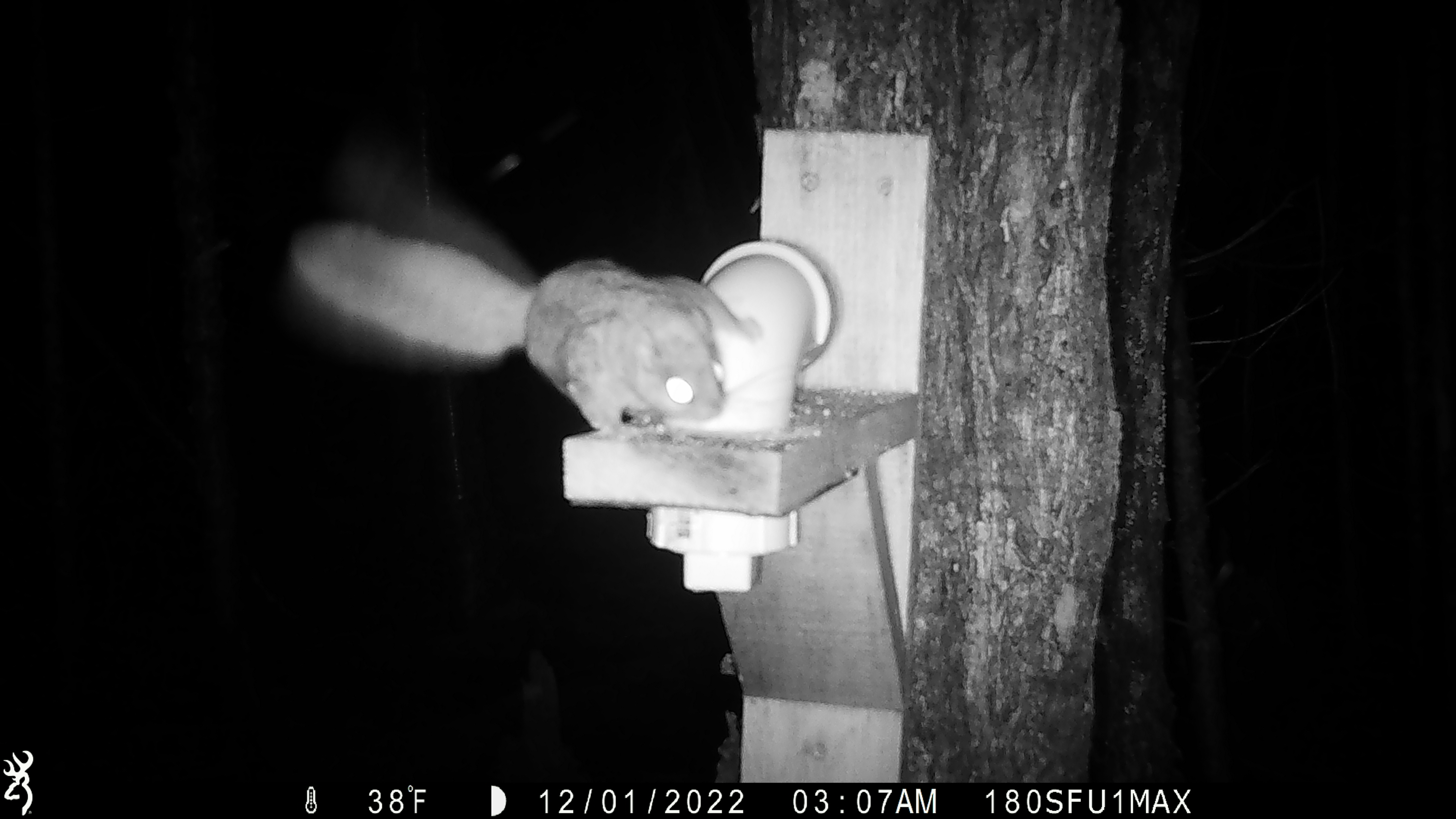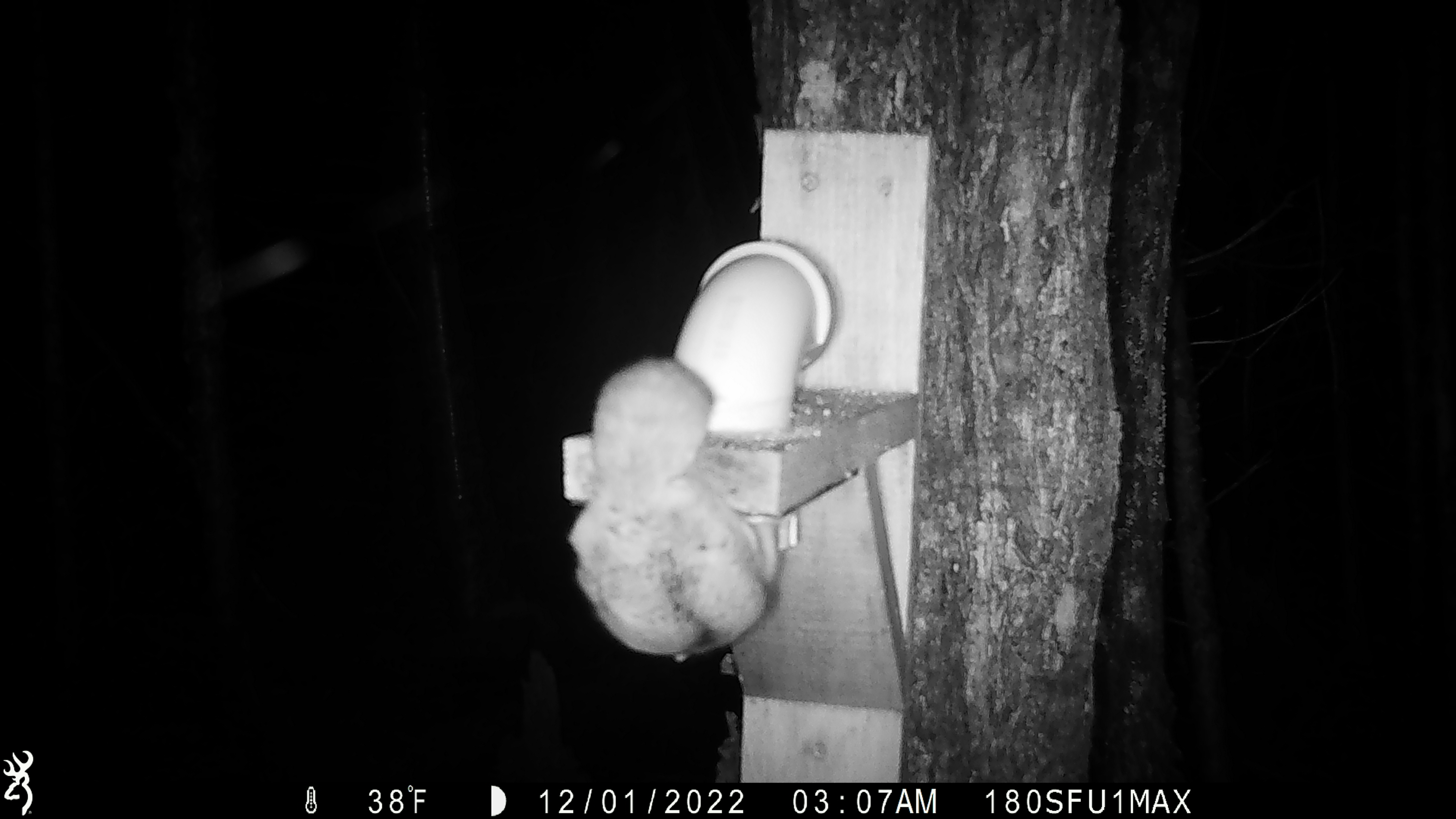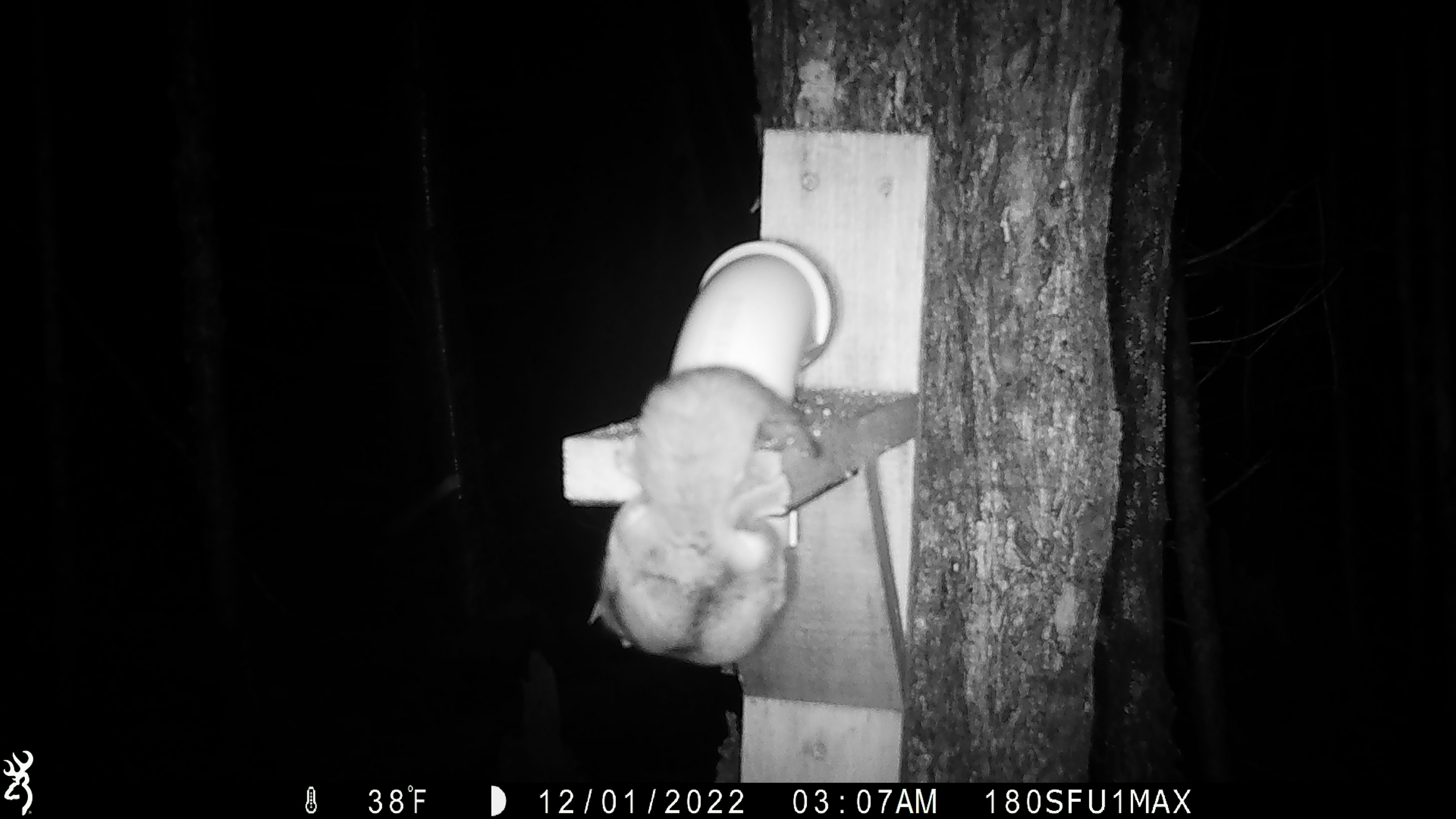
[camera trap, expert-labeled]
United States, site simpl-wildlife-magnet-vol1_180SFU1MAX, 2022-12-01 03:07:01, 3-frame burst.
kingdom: Animalia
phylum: Chordata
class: Mammalia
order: Rodentia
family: Sciuridae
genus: Glaucomys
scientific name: Glaucomys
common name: flying squirrel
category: flying squirrel sp.